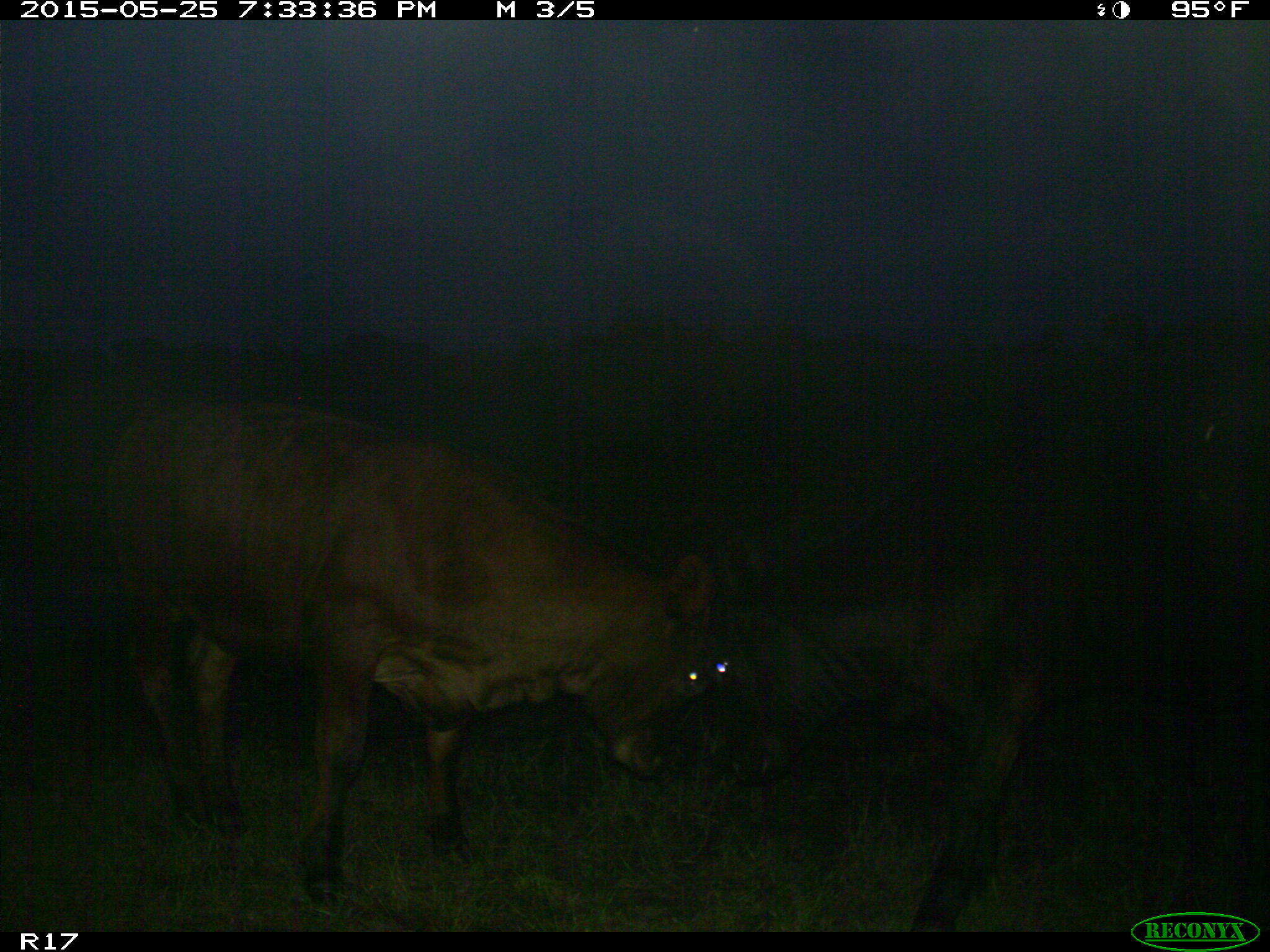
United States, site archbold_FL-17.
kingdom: Animalia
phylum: Chordata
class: Mammalia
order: Artiodactyla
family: Bovidae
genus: Bos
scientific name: Bos taurus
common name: domestic cow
Bos taurus (domestic cow).